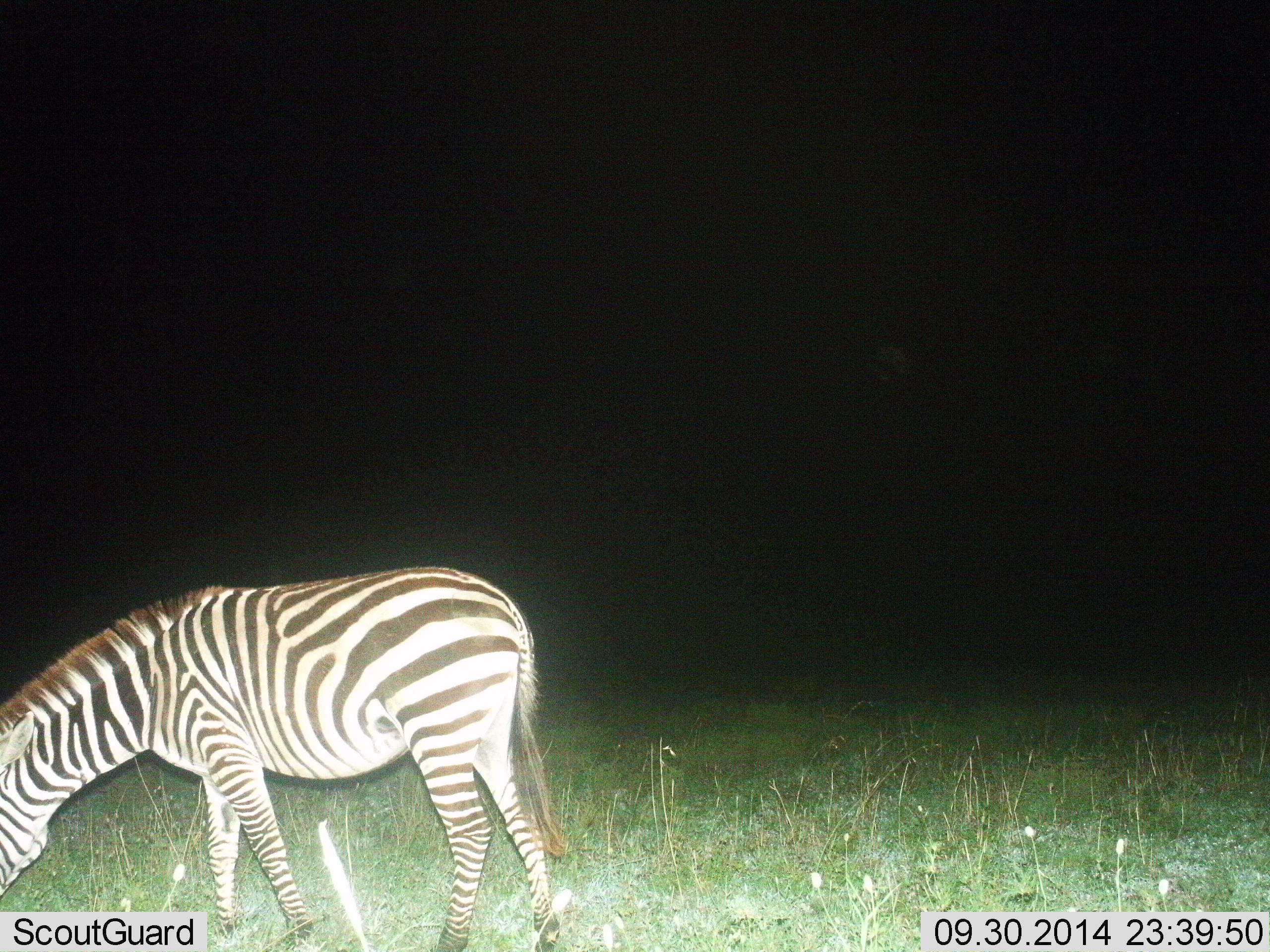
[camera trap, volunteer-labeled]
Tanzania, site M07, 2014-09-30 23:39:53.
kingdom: Animalia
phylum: Chordata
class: Mammalia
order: Perissodactyla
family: Equidae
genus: Equus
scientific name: Equus quagga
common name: plains zebra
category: zebra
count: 1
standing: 10%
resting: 0%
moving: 0%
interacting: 0%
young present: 0%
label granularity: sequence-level